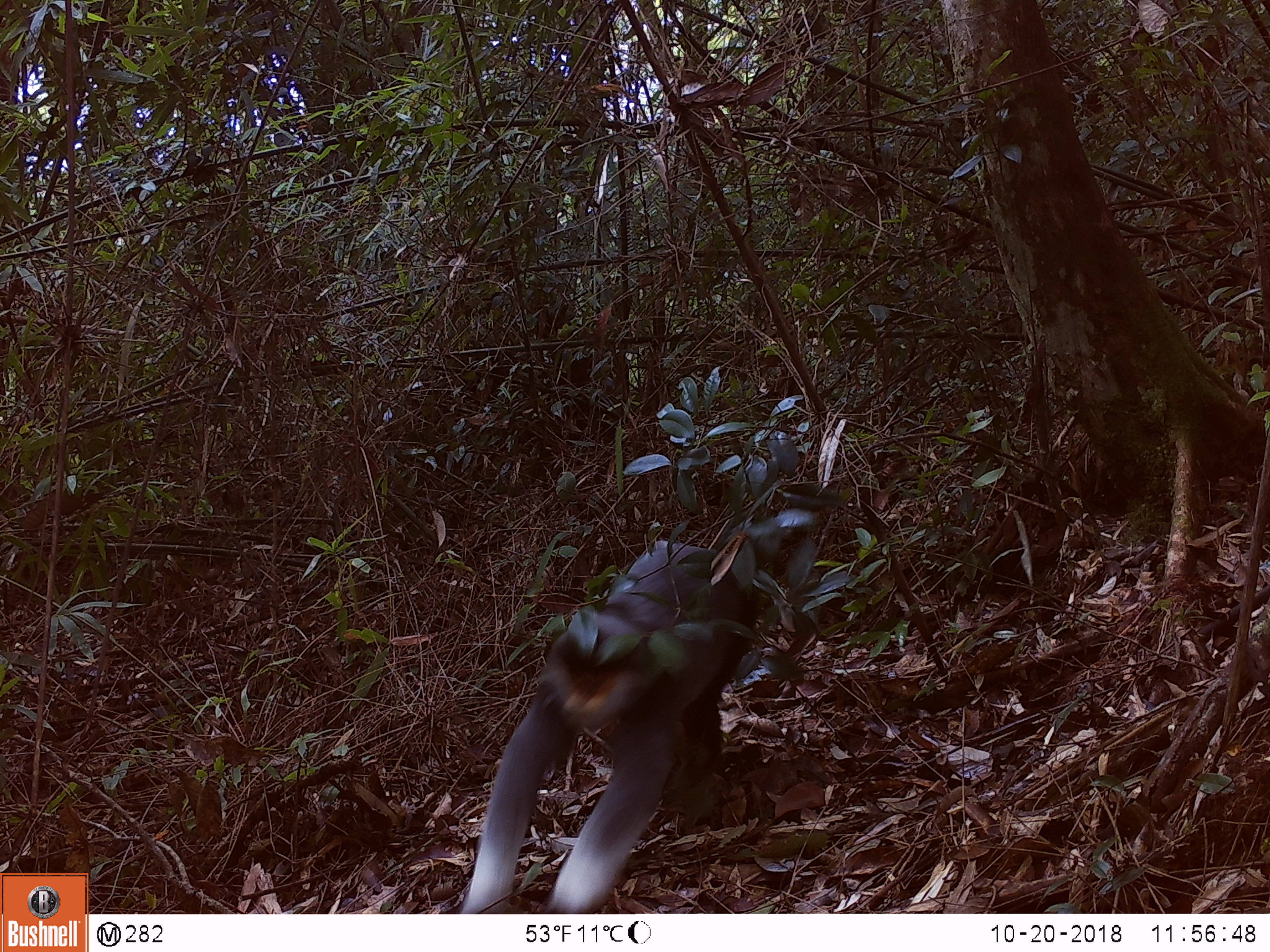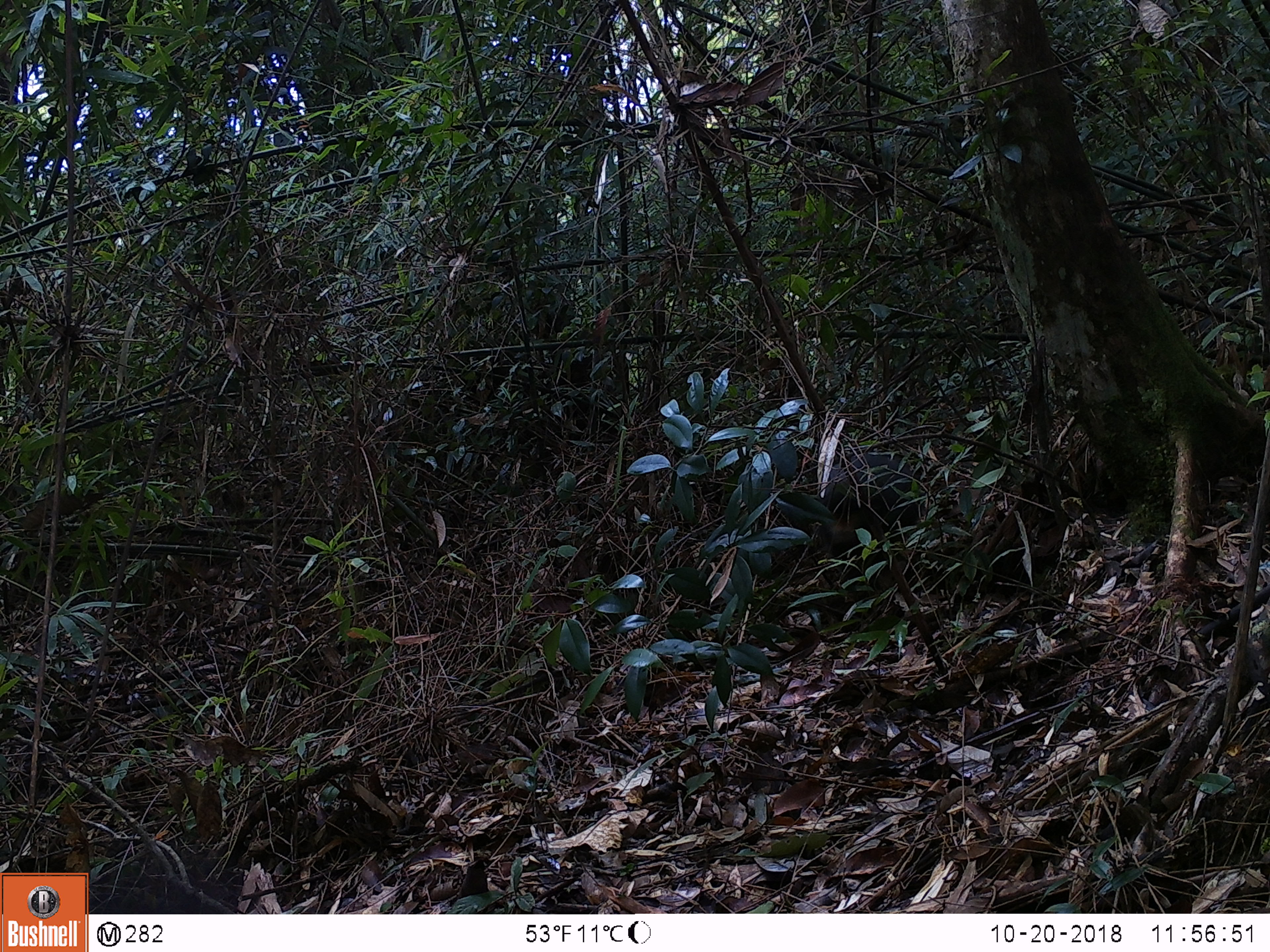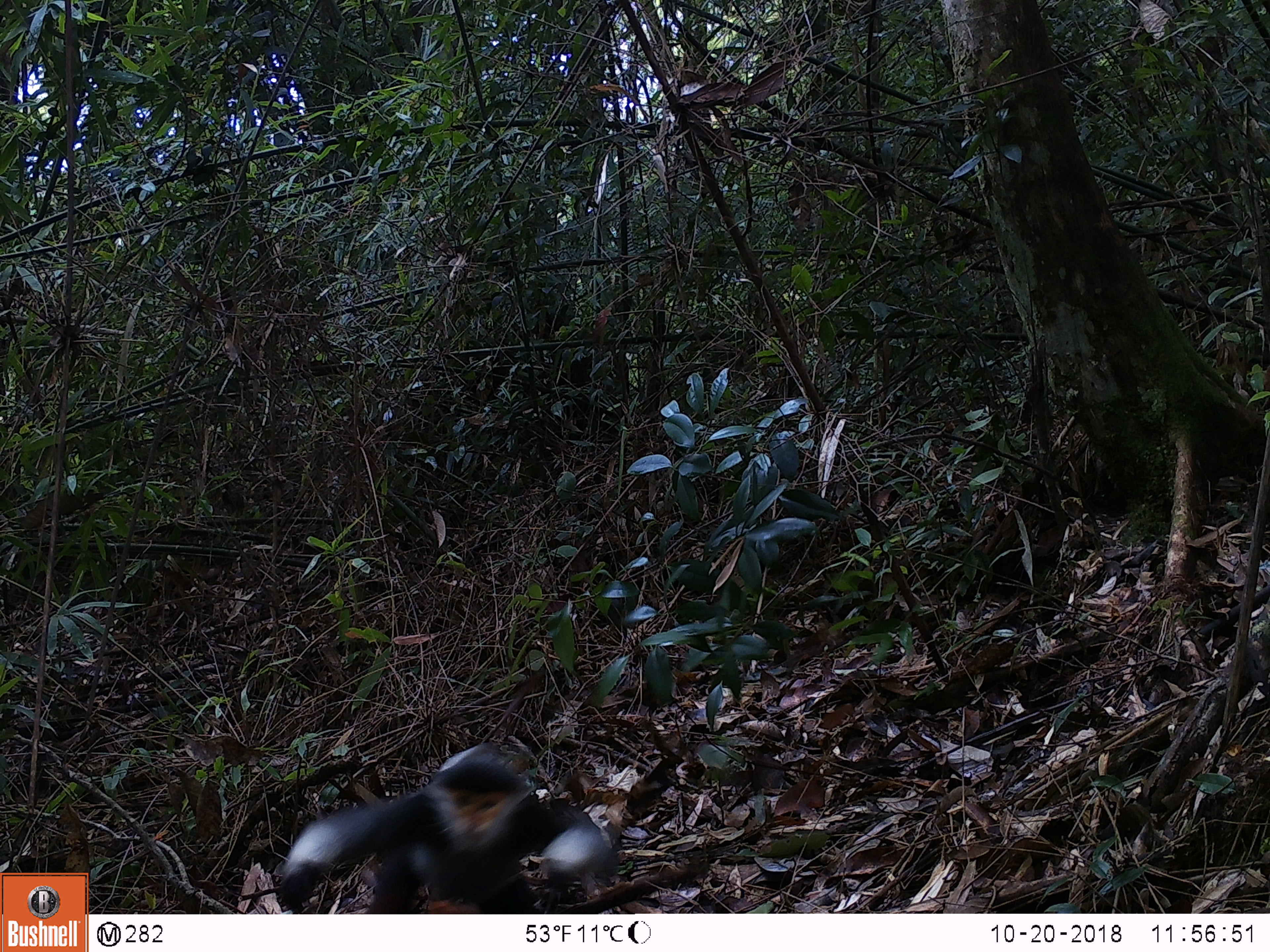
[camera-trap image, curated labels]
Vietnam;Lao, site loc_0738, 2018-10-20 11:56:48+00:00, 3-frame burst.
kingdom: Animalia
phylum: Chordata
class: Mammalia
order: Primates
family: Cercopithecidae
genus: Pygathrix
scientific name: Pygathrix nemaeus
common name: red-shanked douc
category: red shanked douc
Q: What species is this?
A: Red shanked douc (red-shanked douc) (Pygathrix nemaeus).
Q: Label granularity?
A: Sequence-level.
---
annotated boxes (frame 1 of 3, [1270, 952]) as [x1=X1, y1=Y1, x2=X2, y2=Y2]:
red shanked douc: [x1=459, y1=537, x2=766, y2=912]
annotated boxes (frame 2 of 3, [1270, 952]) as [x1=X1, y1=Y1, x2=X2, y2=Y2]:
red shanked douc: [x1=816, y1=453, x2=927, y2=559]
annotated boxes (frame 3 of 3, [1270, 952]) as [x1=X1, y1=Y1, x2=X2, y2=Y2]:
red shanked douc: [x1=278, y1=741, x2=622, y2=914]